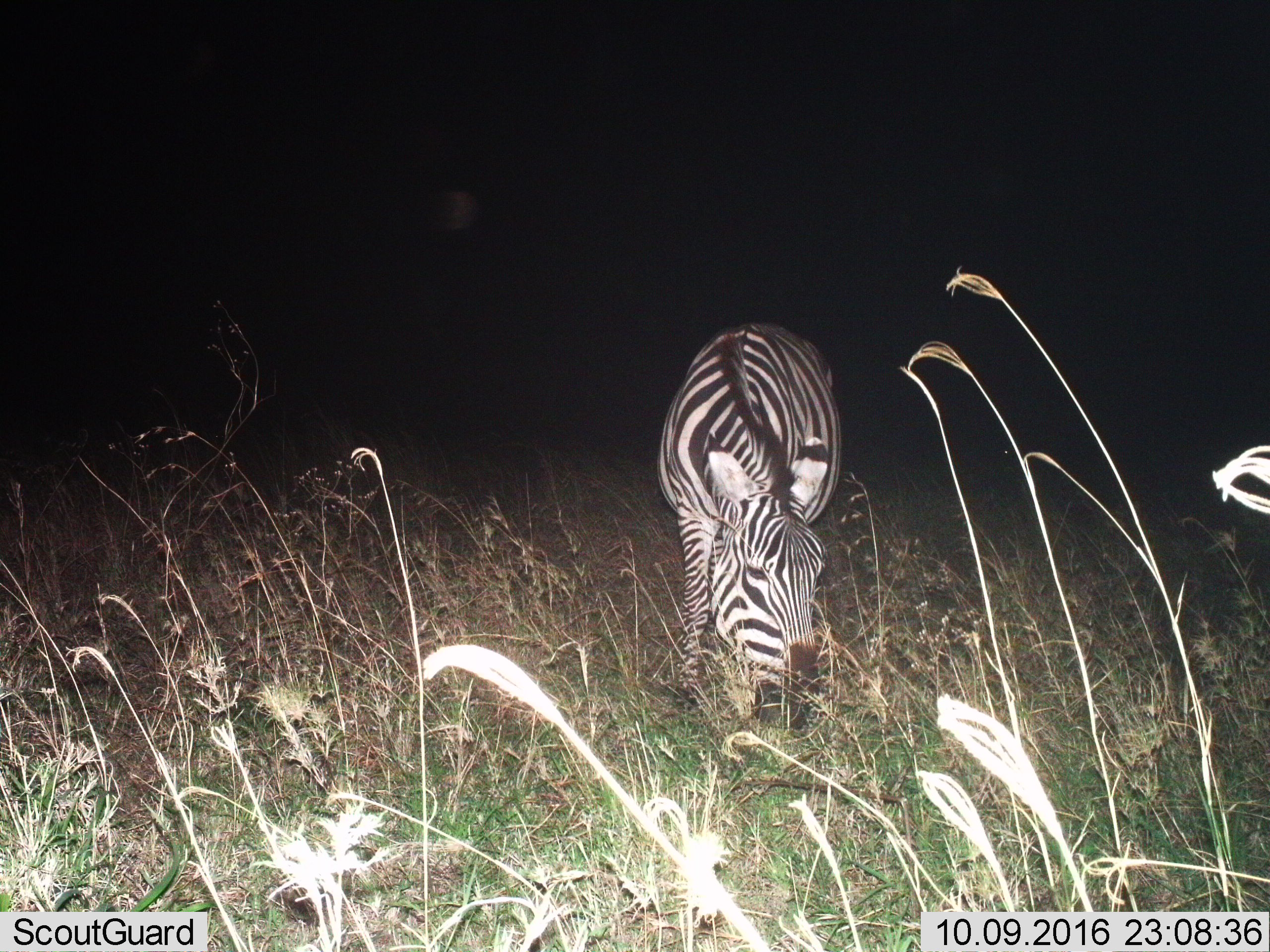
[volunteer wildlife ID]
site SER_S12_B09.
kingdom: Animalia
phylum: Chordata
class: Mammalia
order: Perissodactyla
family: Equidae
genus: Equus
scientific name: Equus quagga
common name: plains zebra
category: zebraplains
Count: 1.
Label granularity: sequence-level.